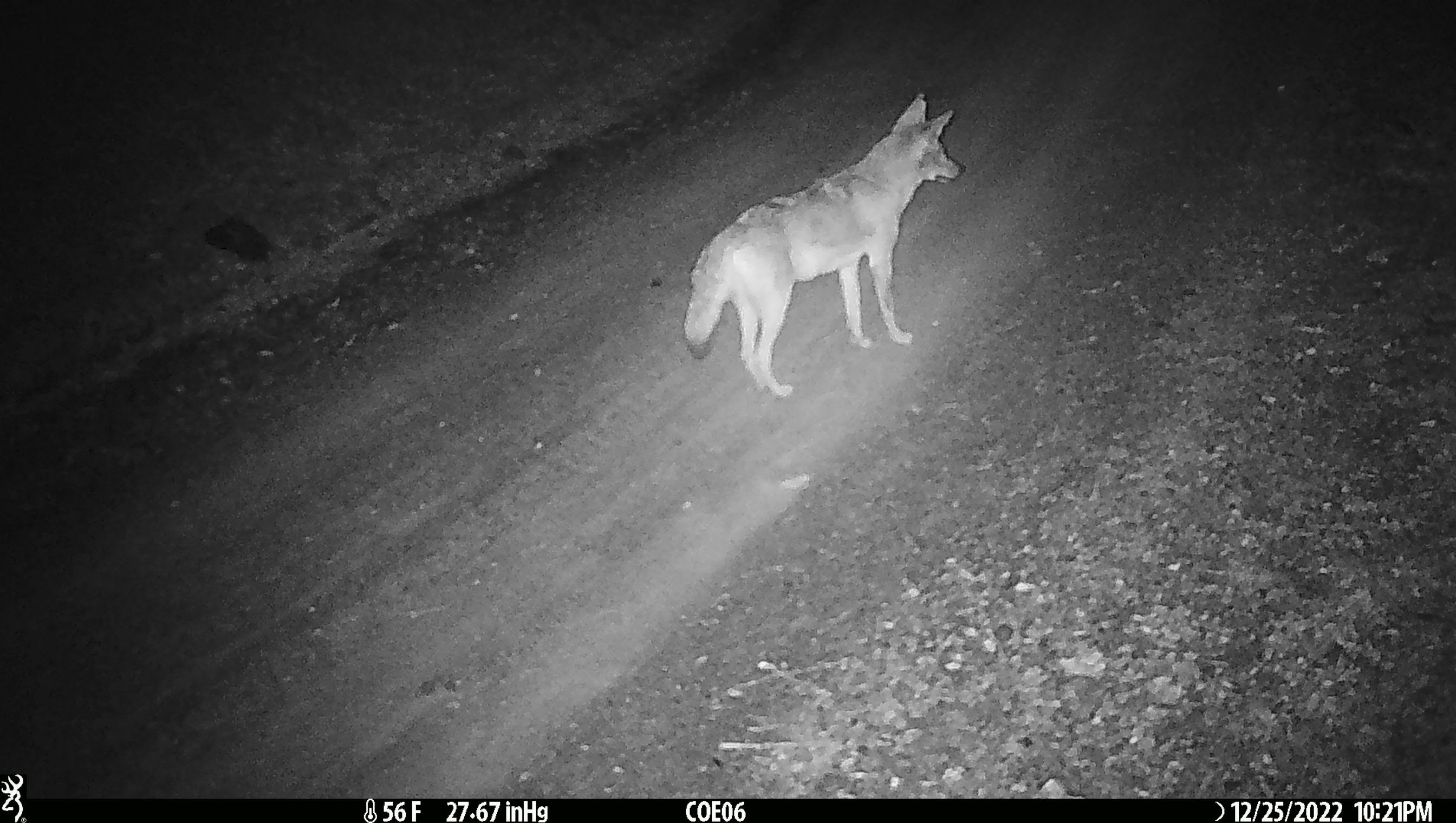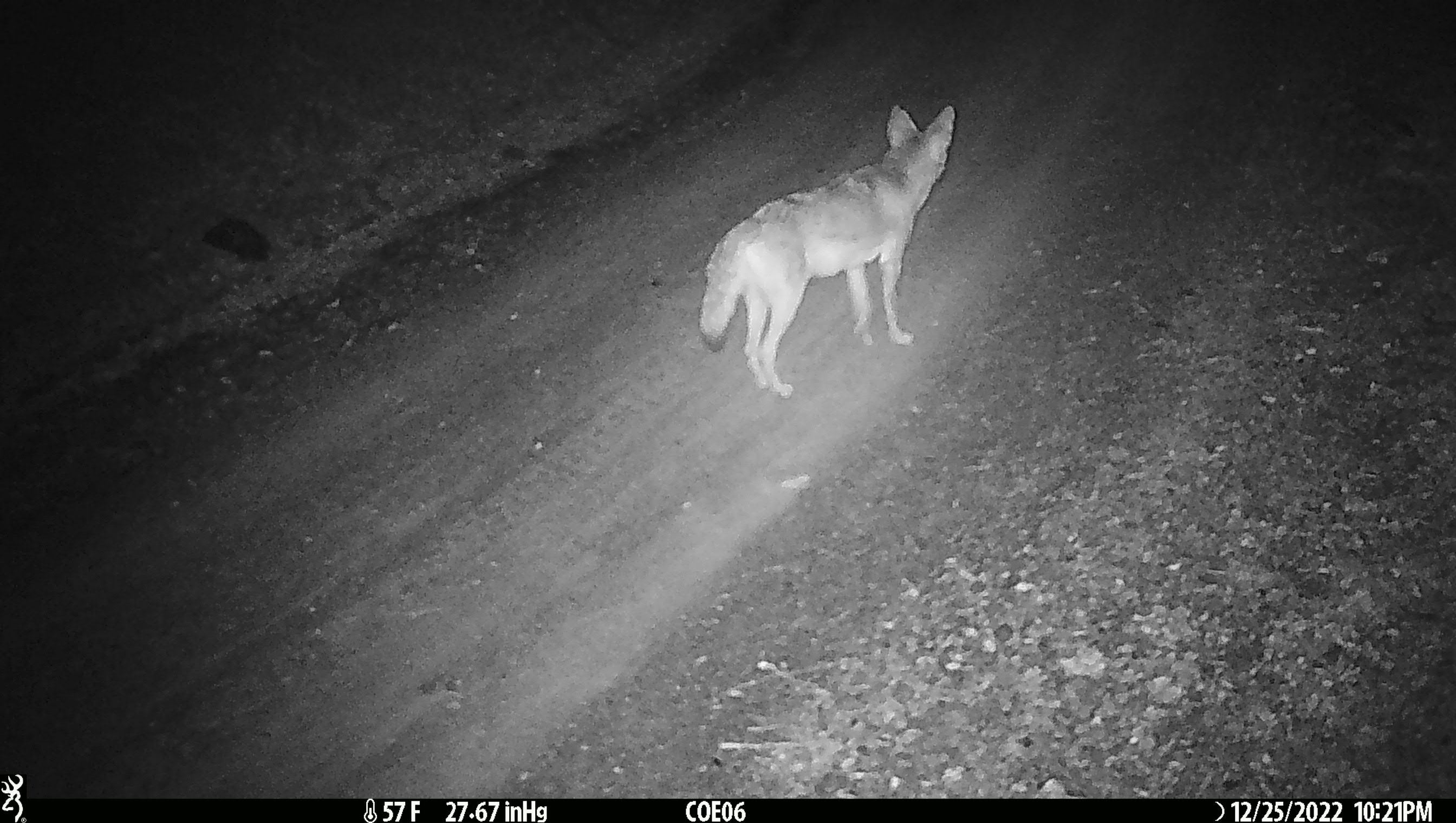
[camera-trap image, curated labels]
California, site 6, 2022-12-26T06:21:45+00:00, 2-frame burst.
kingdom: Animalia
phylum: Chordata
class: Mammalia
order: Carnivora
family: Canidae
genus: Canis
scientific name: Canis latrans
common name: coyote